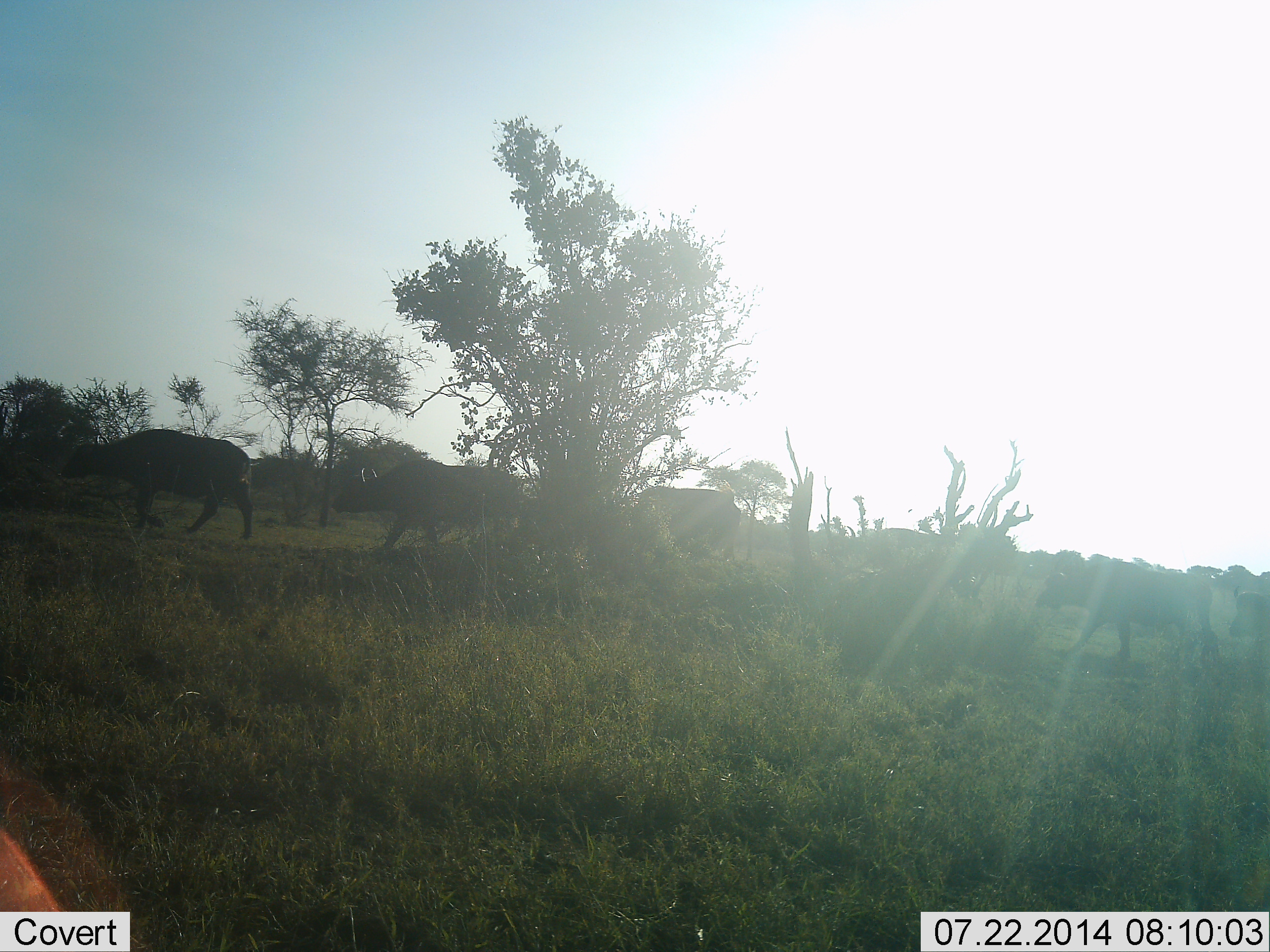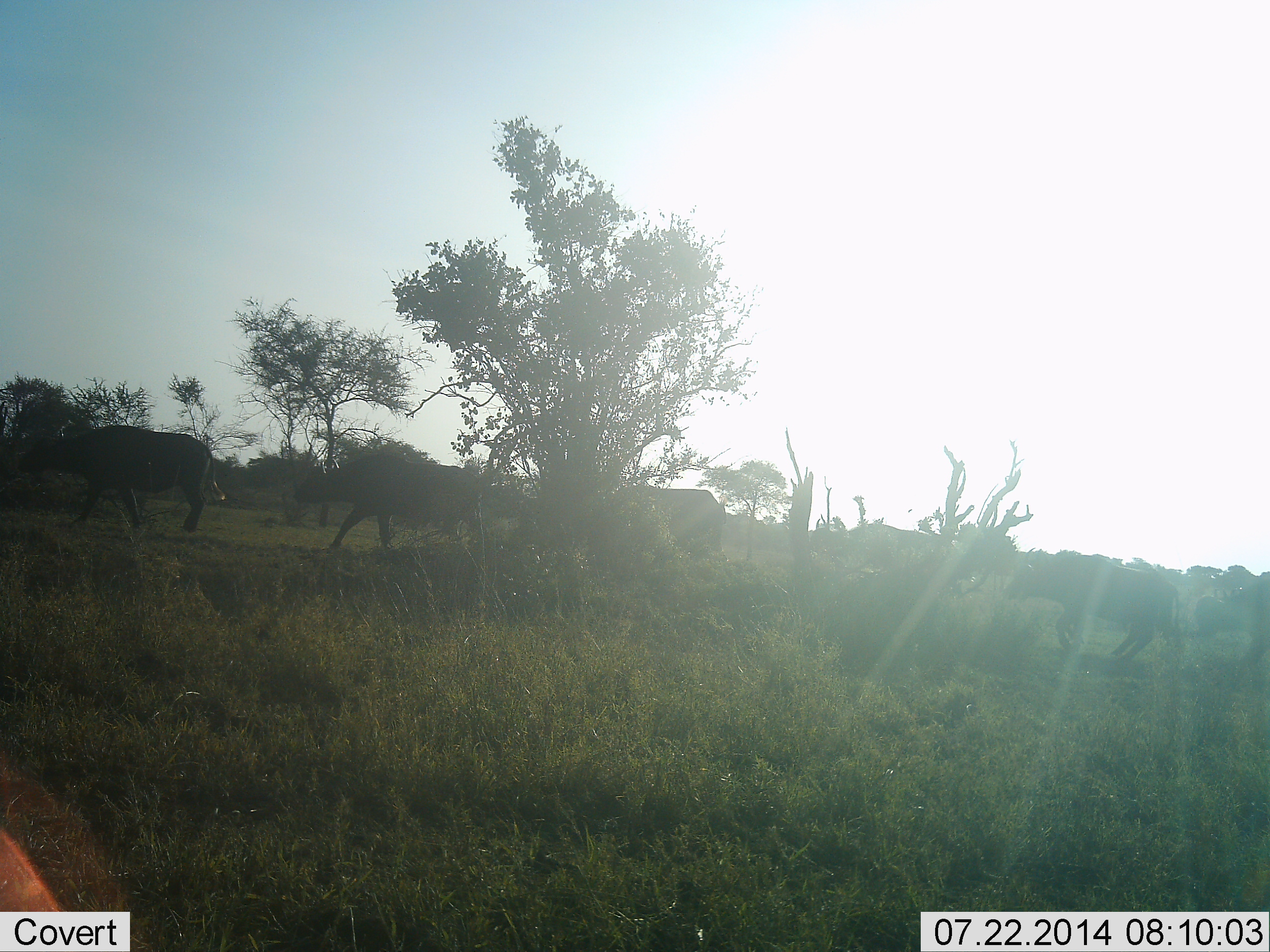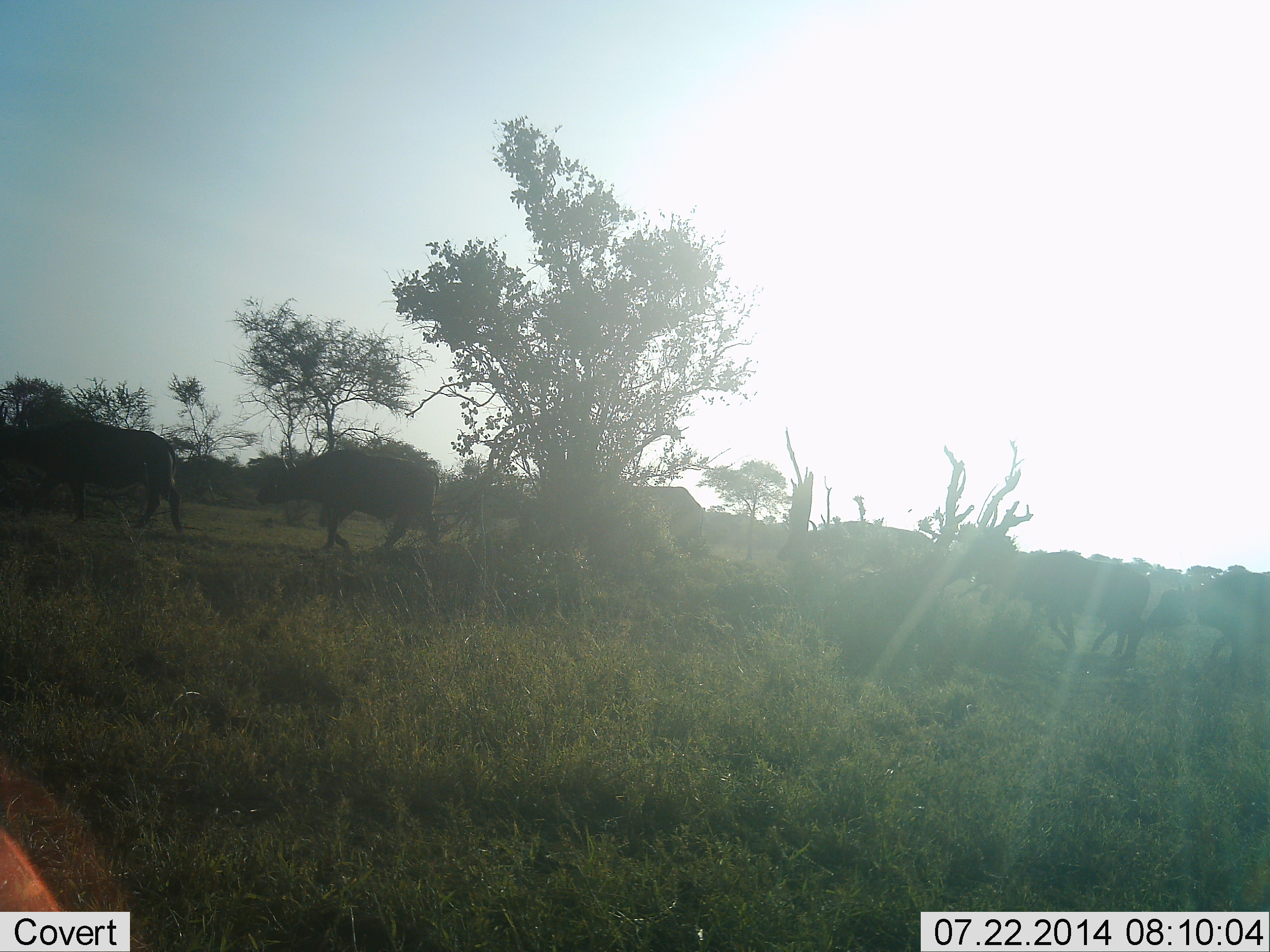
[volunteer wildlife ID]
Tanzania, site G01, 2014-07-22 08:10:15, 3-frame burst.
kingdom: Animalia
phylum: Chordata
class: Mammalia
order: Artiodactyla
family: Bovidae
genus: Syncerus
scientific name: Syncerus caffer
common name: cape buffalo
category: buffalo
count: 6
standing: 0%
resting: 0%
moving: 100%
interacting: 0%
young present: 0%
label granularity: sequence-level